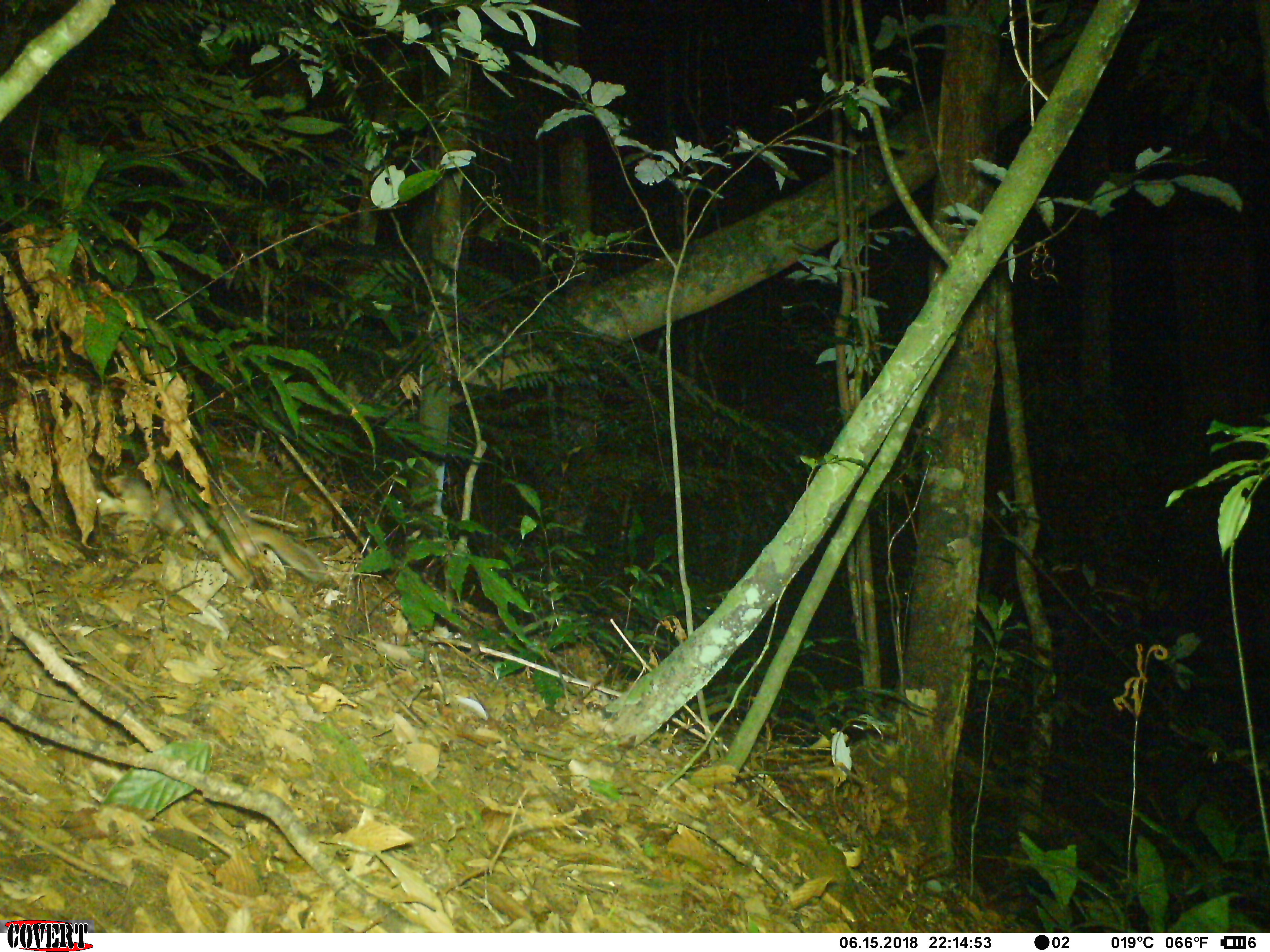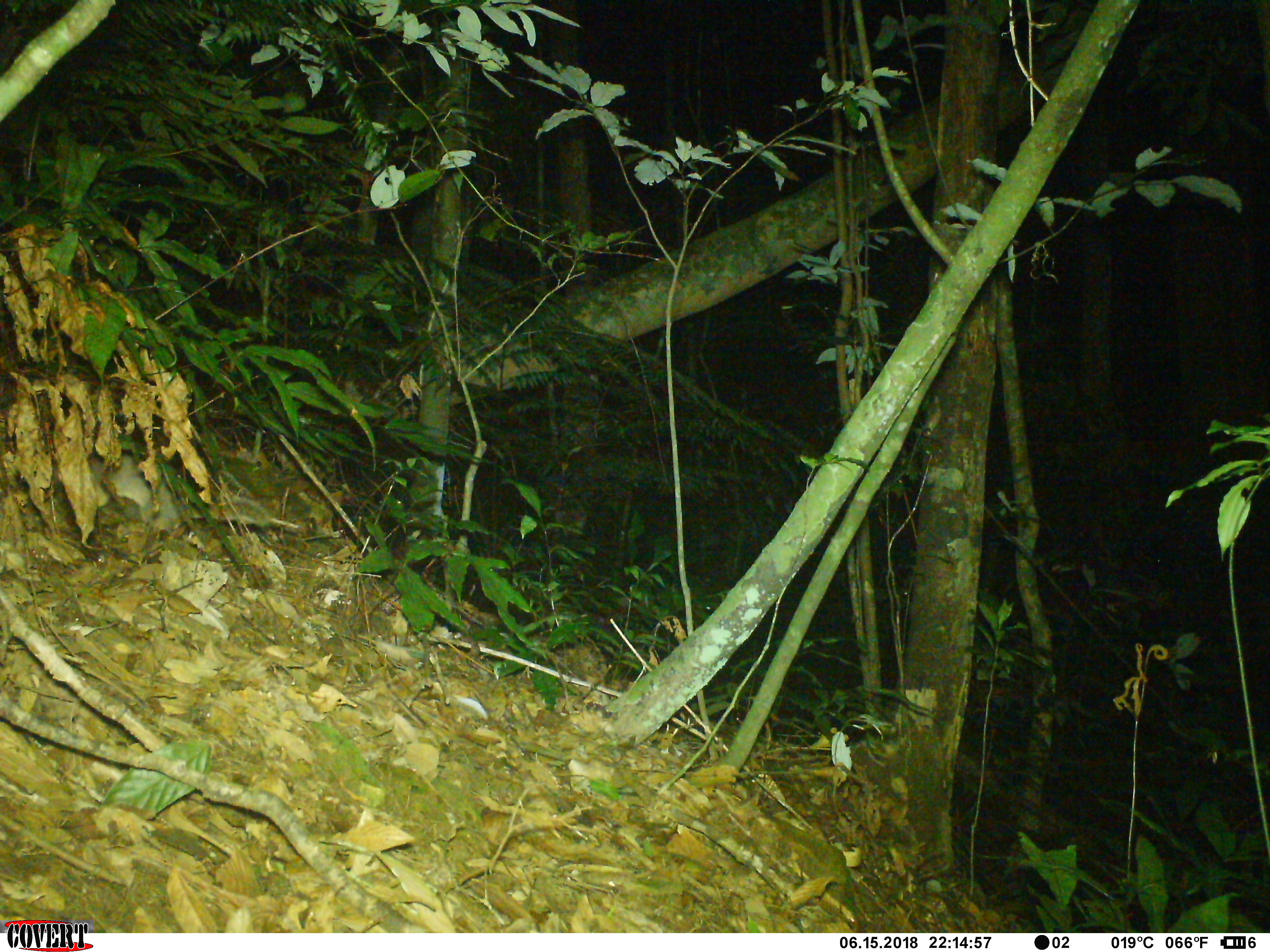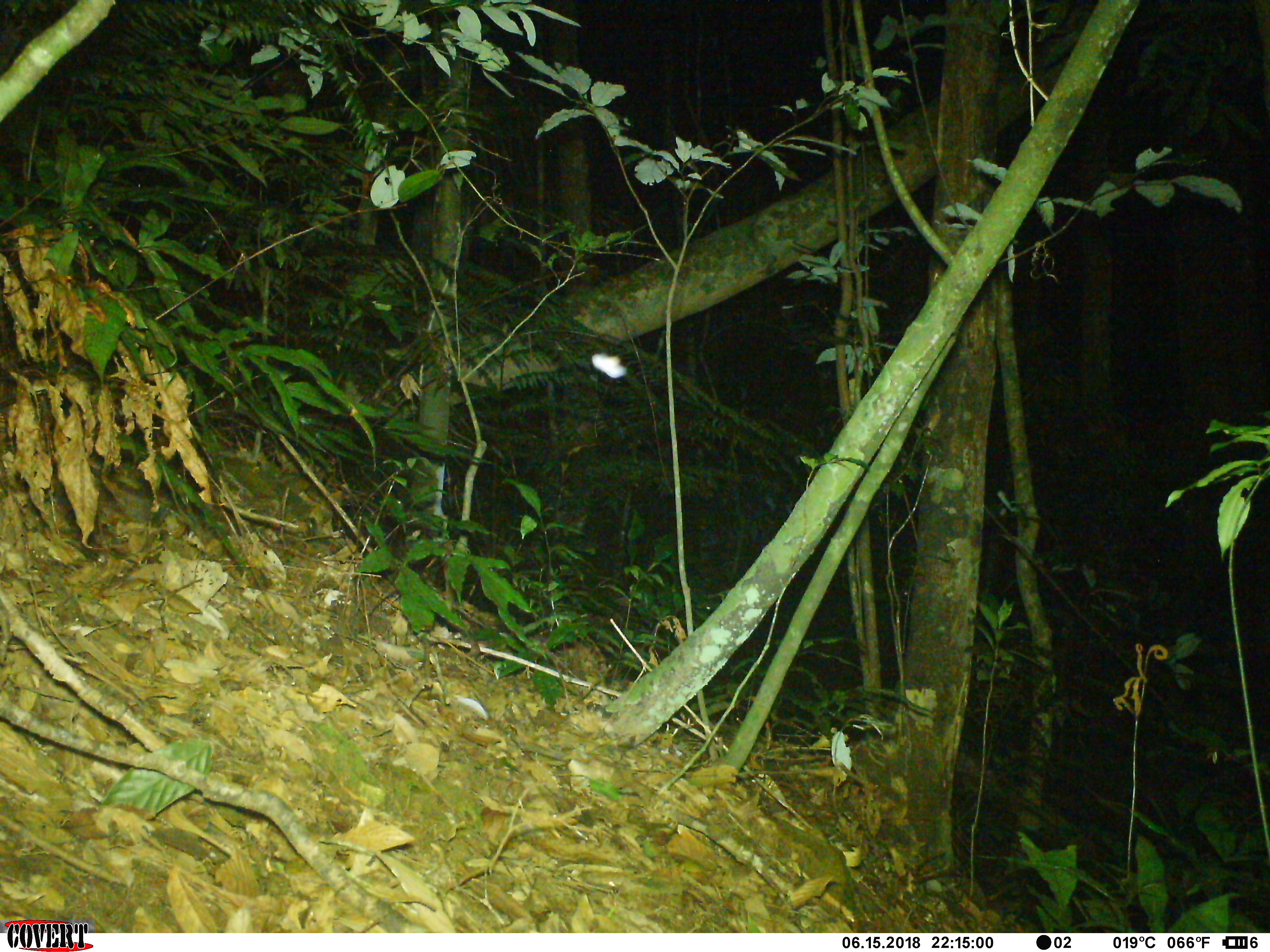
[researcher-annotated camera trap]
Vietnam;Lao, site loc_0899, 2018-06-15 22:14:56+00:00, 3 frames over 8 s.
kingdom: Animalia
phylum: Chordata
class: Mammalia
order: Carnivora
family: Mustelidae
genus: Melogale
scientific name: Melogale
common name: ferret badger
Ferret badger (Melogale). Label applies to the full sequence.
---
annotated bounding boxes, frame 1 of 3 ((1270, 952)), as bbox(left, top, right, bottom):
ferret badger: bbox(92, 467, 326, 582)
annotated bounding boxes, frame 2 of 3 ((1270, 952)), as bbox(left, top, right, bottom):
ferret badger: bbox(50, 449, 271, 527)